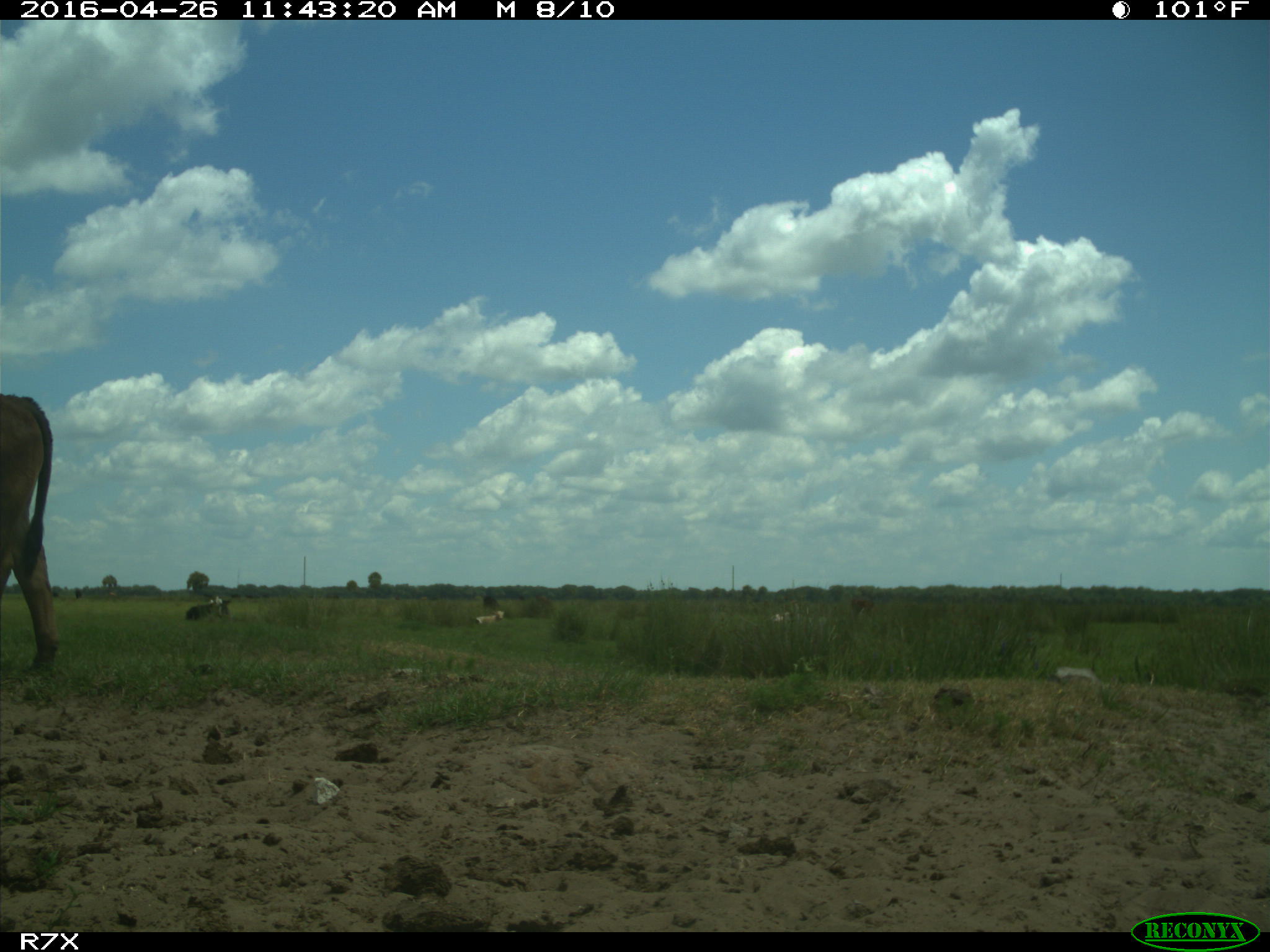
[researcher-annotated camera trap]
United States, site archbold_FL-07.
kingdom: Animalia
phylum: Chordata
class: Mammalia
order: Artiodactyla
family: Bovidae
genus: Bos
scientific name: Bos taurus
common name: domestic cow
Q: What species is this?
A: Bos taurus (domestic cow).